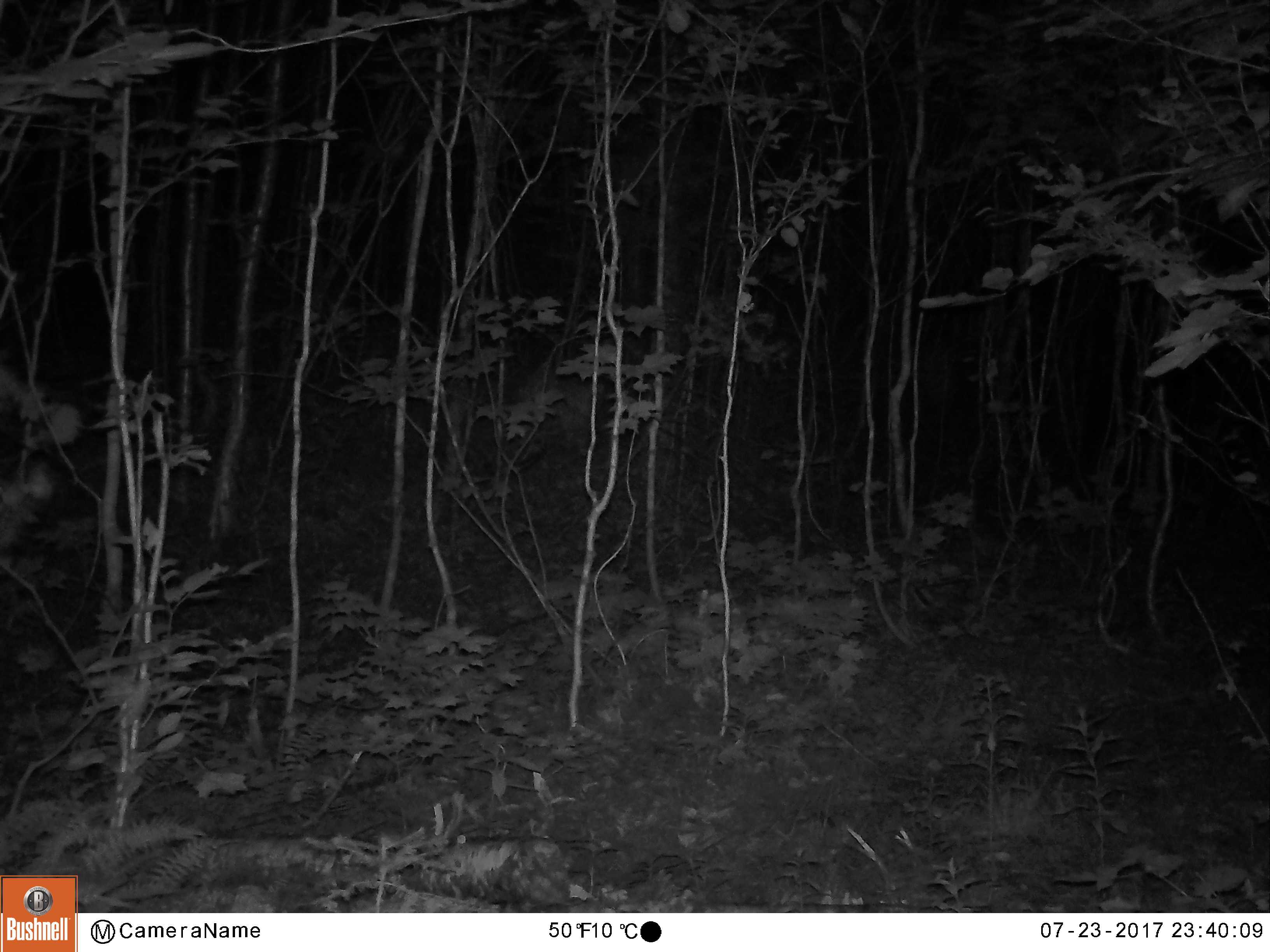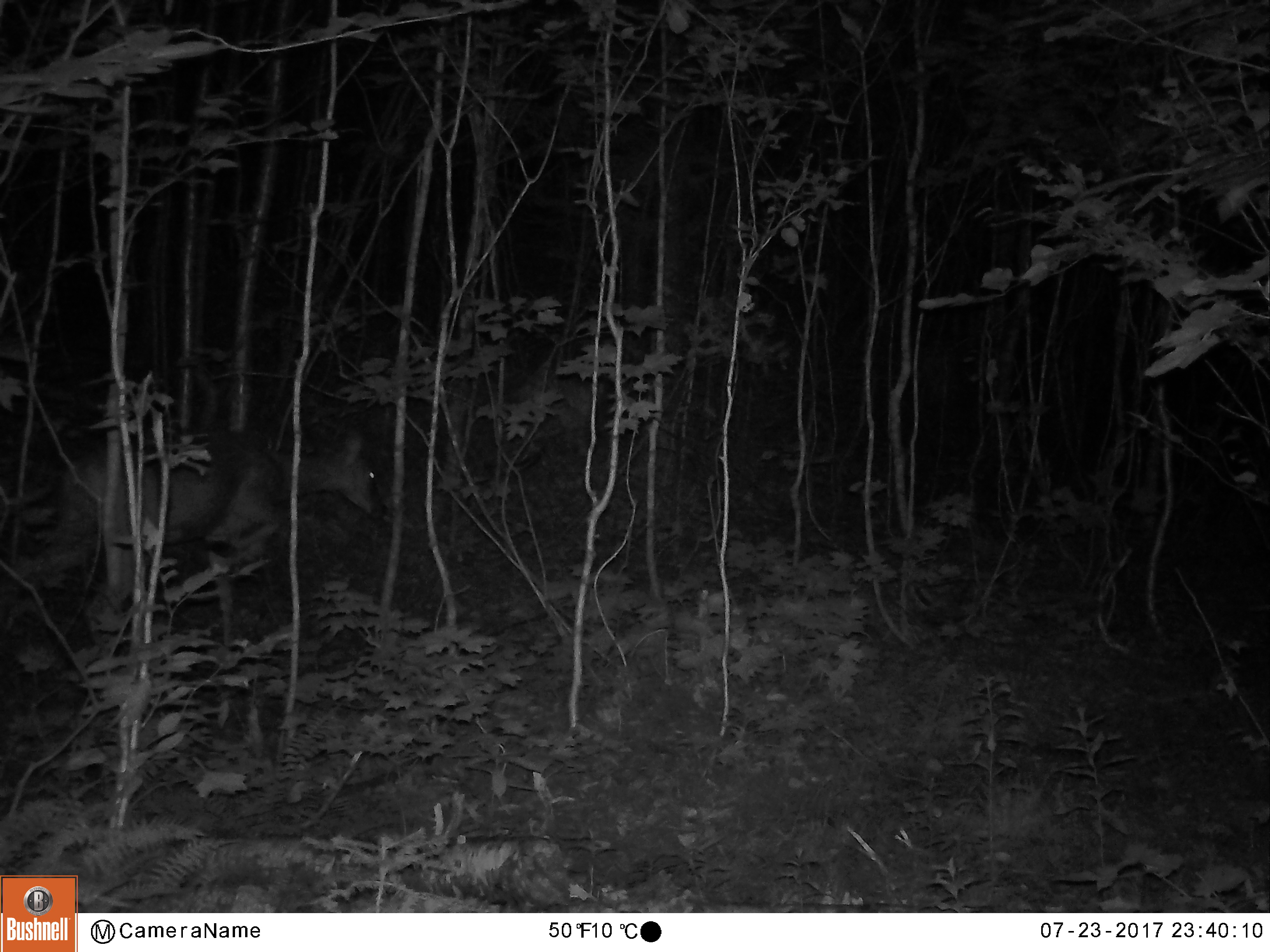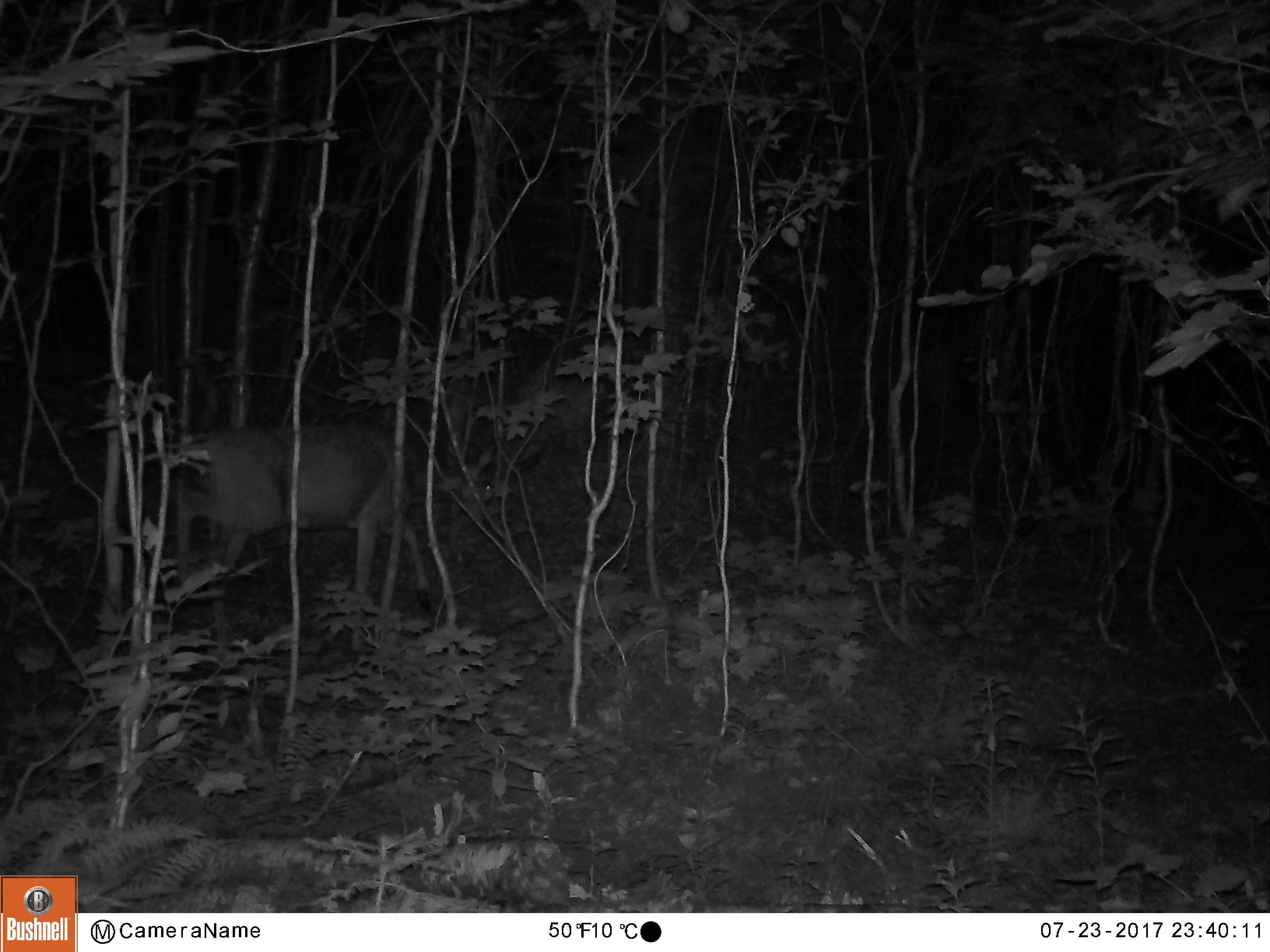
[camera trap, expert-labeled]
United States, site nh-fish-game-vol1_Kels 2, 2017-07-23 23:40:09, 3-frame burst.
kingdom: Animalia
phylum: Chordata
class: Mammalia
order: Artiodactyla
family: Cervidae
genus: Odocoileus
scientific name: Odocoileus virginianus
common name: white-tailed deer